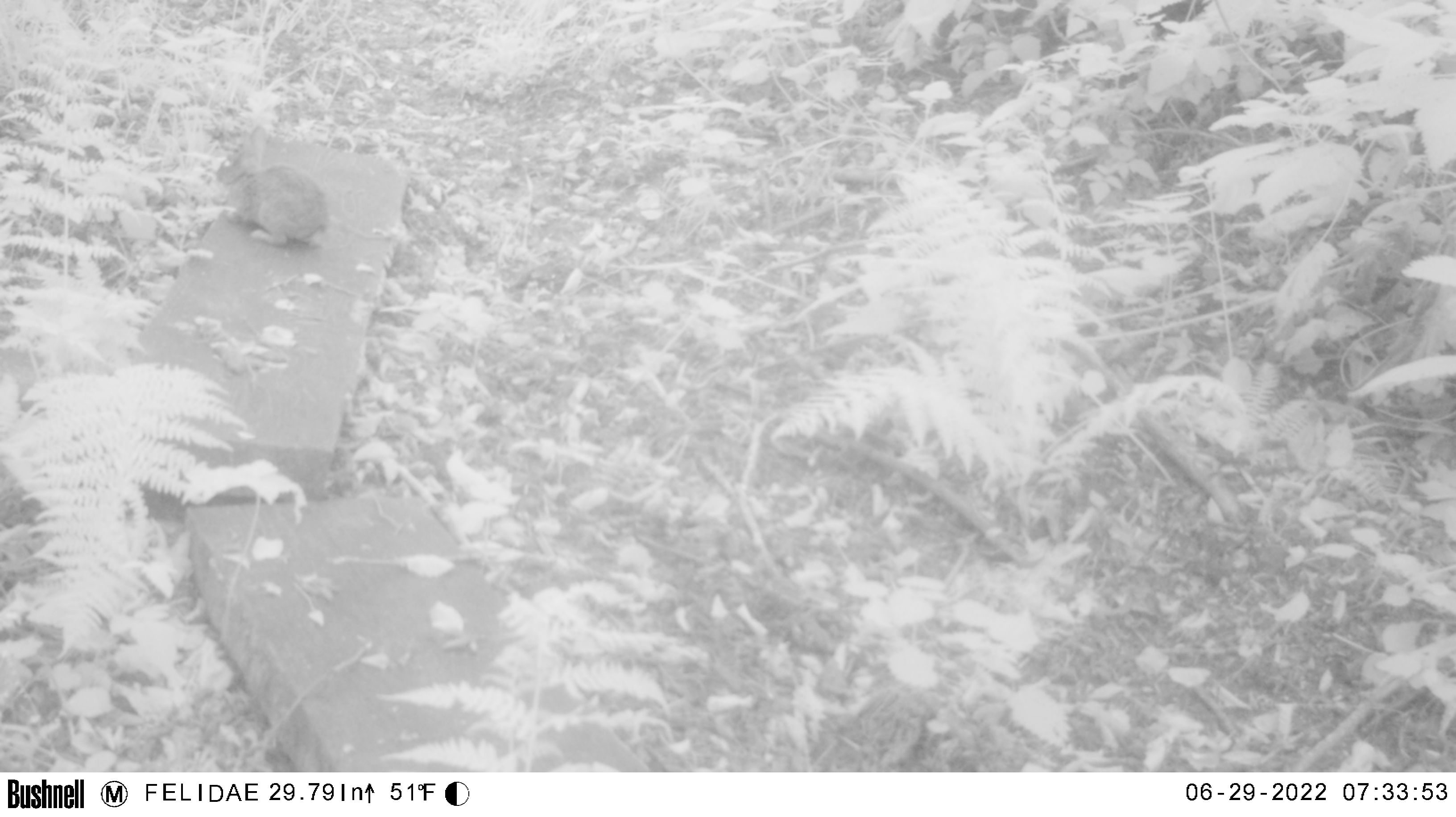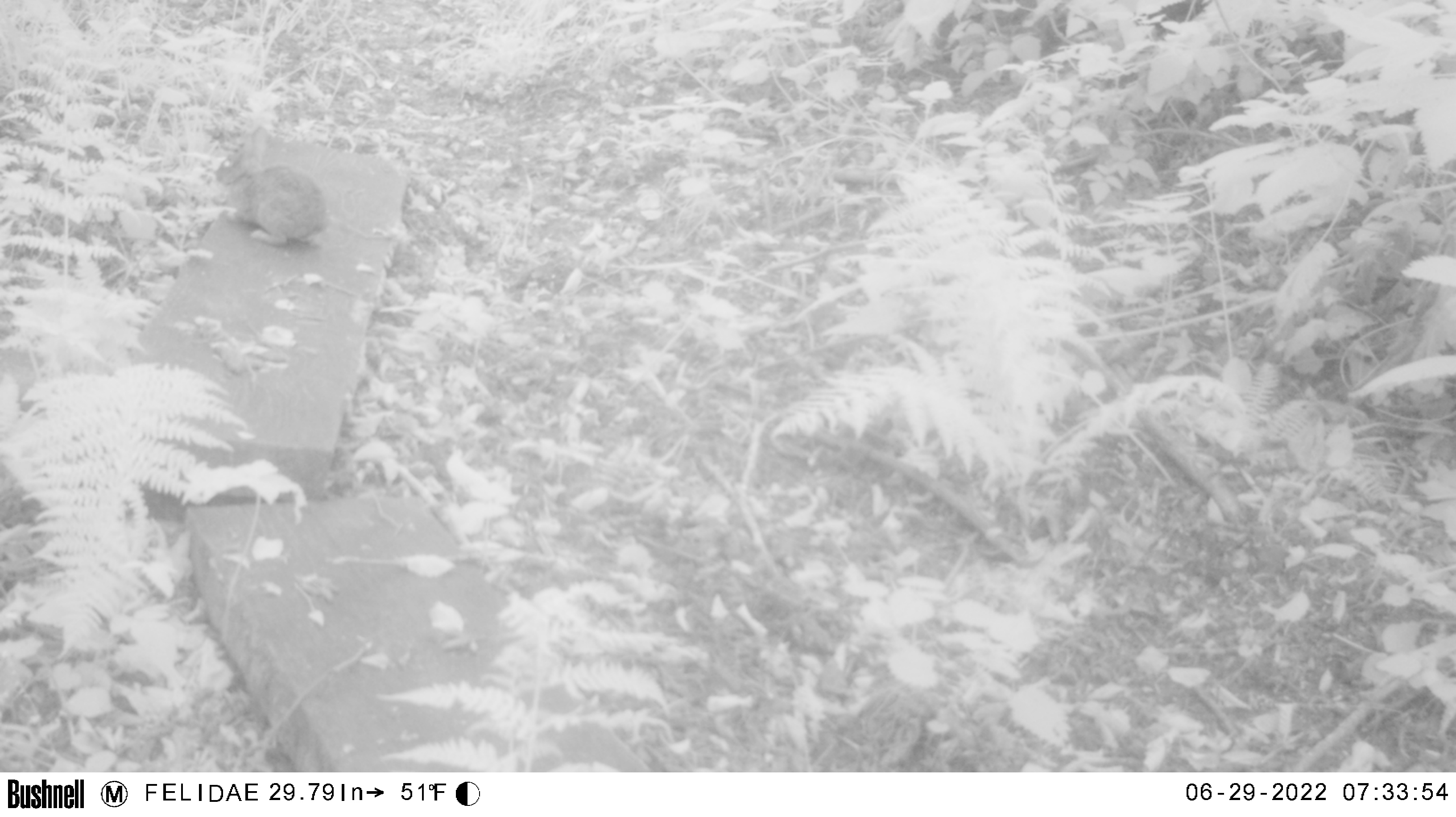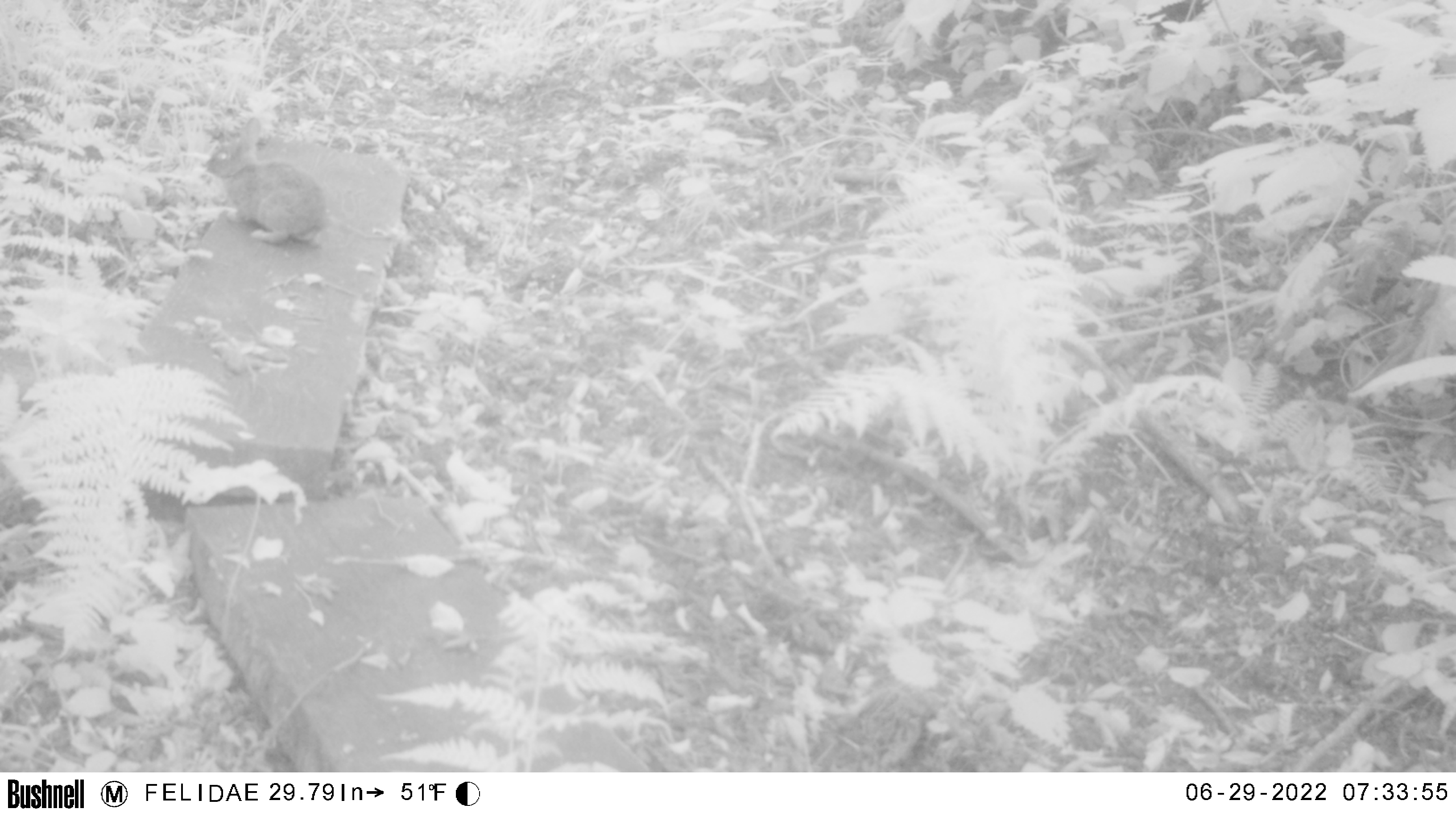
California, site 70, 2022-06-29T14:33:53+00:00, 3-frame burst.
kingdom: Animalia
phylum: Chordata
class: Mammalia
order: Lagomorpha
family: Leporidae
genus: Sylvilagus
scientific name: Sylvilagus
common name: cottontail rabbit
Cottontail rabbit (Sylvilagus).